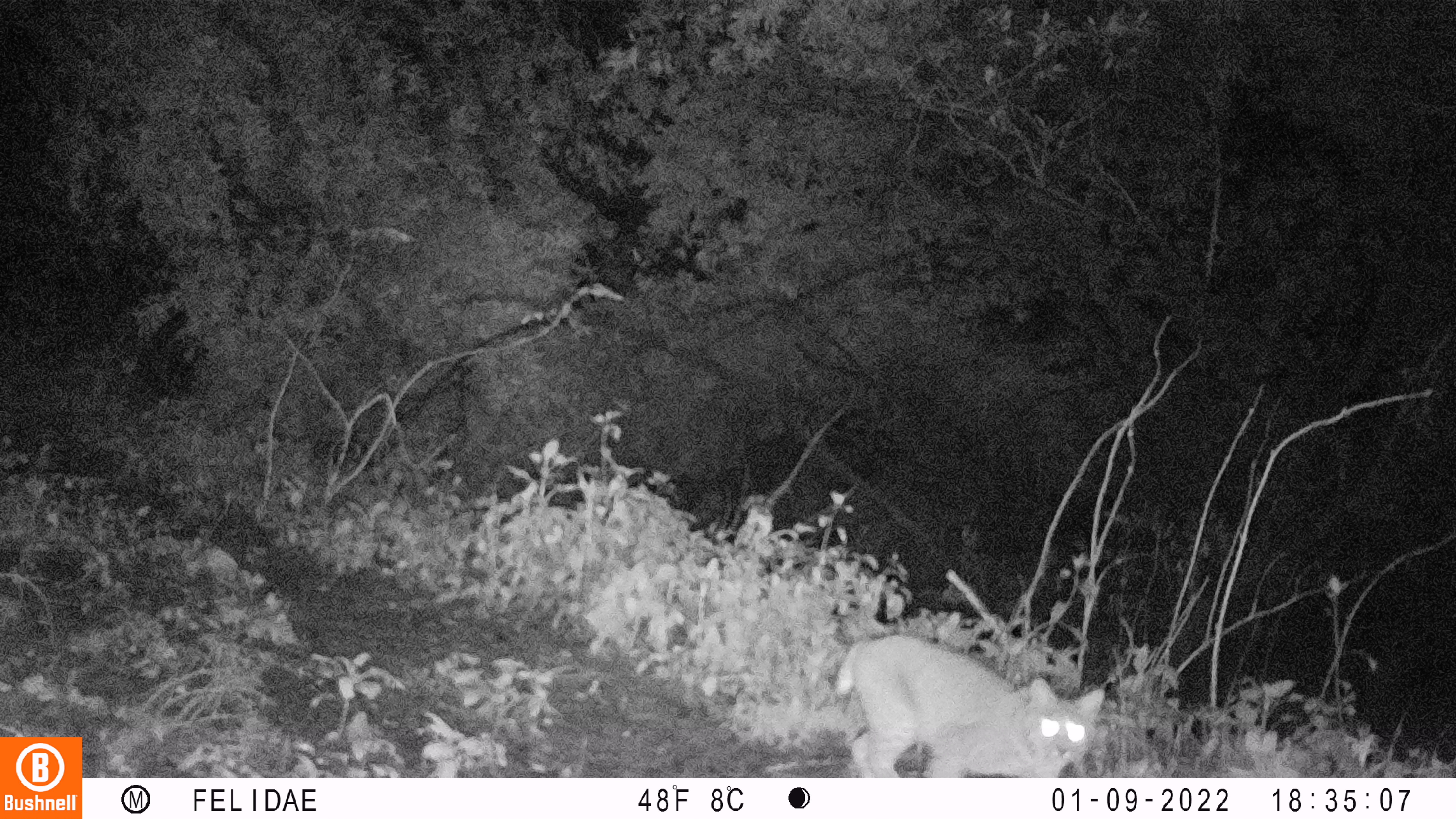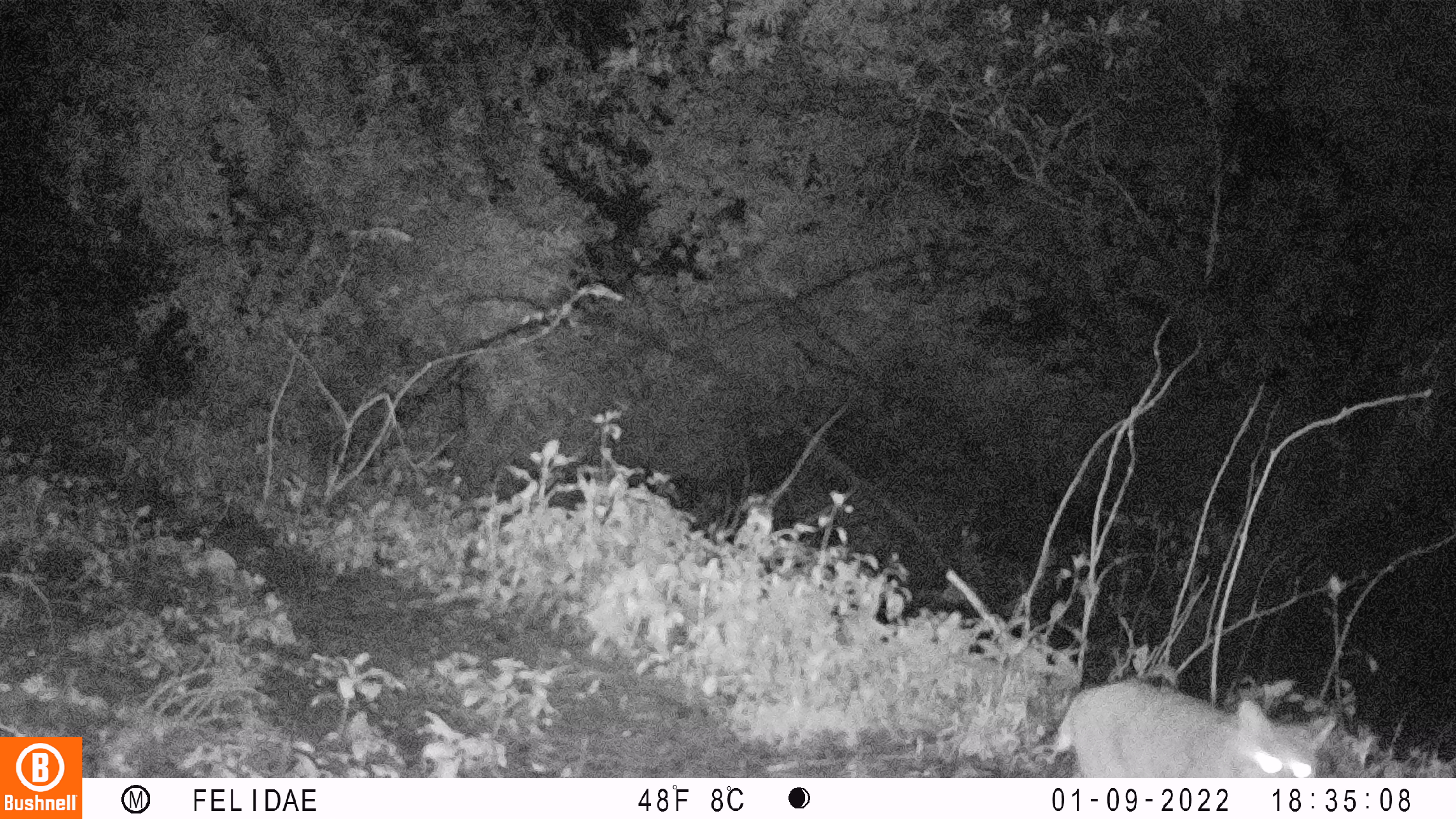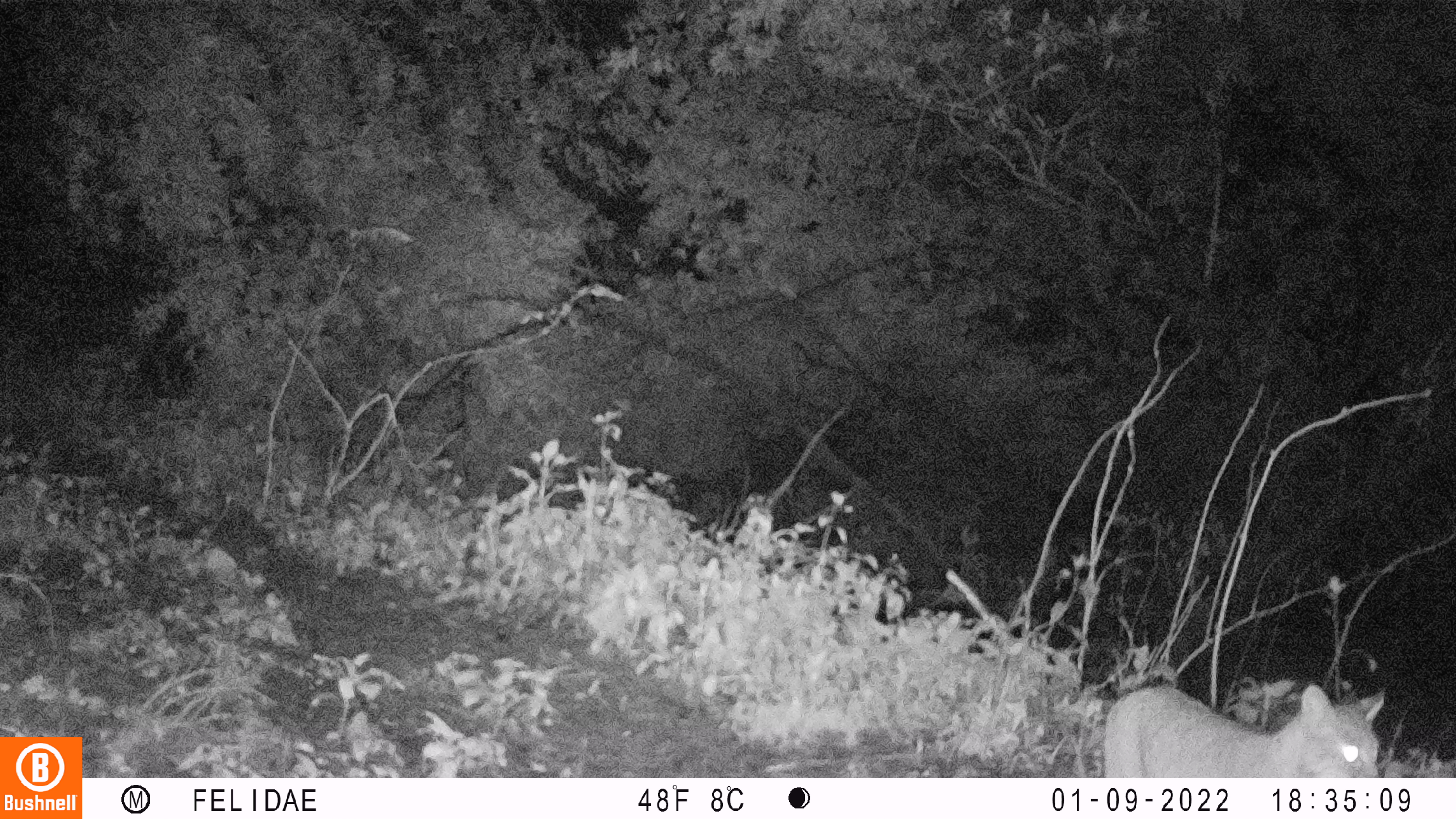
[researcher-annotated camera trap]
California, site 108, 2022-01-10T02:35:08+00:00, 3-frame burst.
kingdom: Animalia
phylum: Chordata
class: Mammalia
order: Carnivora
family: Felidae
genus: Lynx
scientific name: Lynx rufus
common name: bobcat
Bobcat (Lynx rufus).